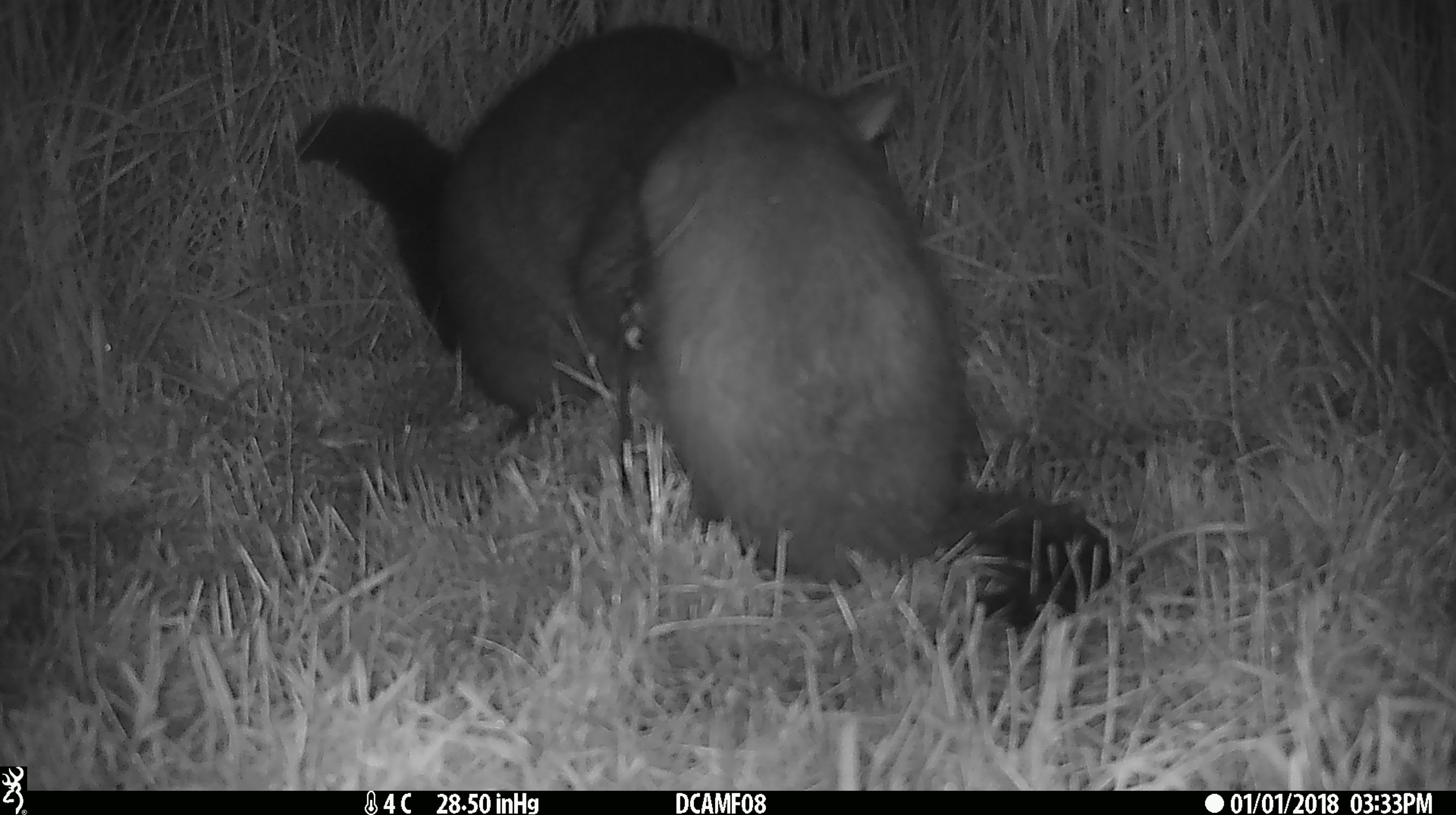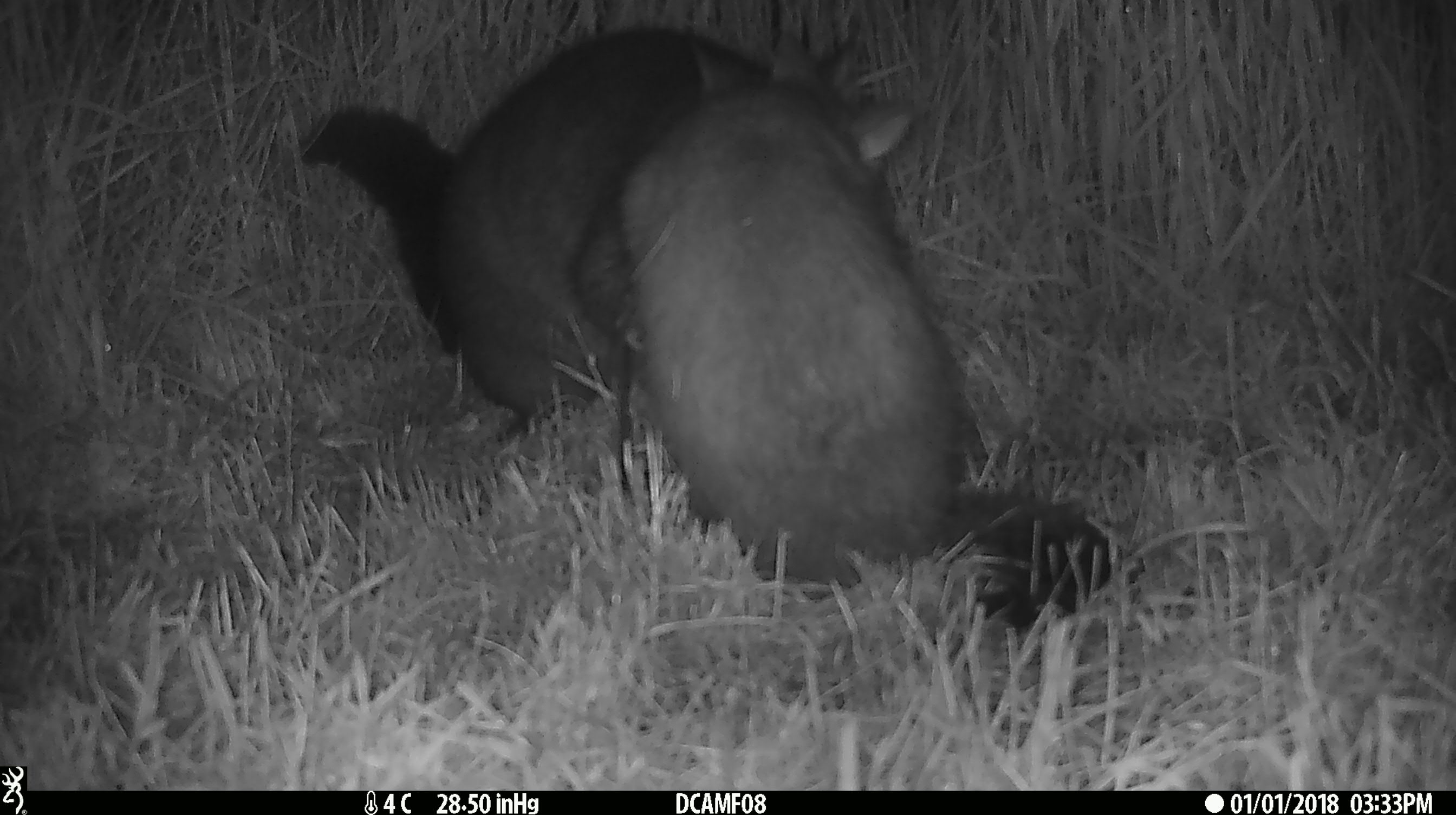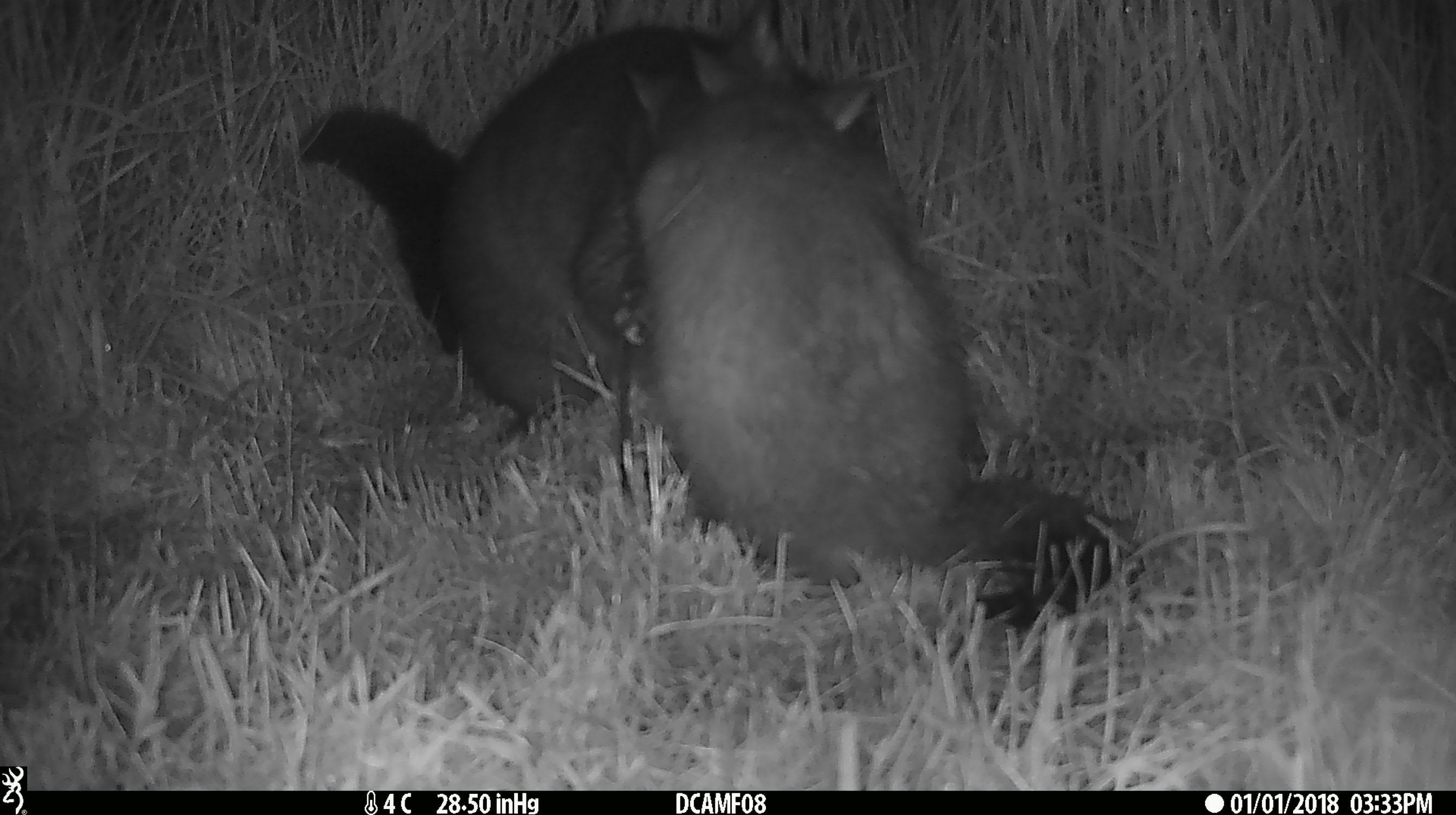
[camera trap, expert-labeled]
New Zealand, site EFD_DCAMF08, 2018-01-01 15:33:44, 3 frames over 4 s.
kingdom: Animalia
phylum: Chordata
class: Mammalia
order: Diprotodontia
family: Phalangeridae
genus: Trichosurus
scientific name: Trichosurus vulpecula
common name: common brushtail possum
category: possum